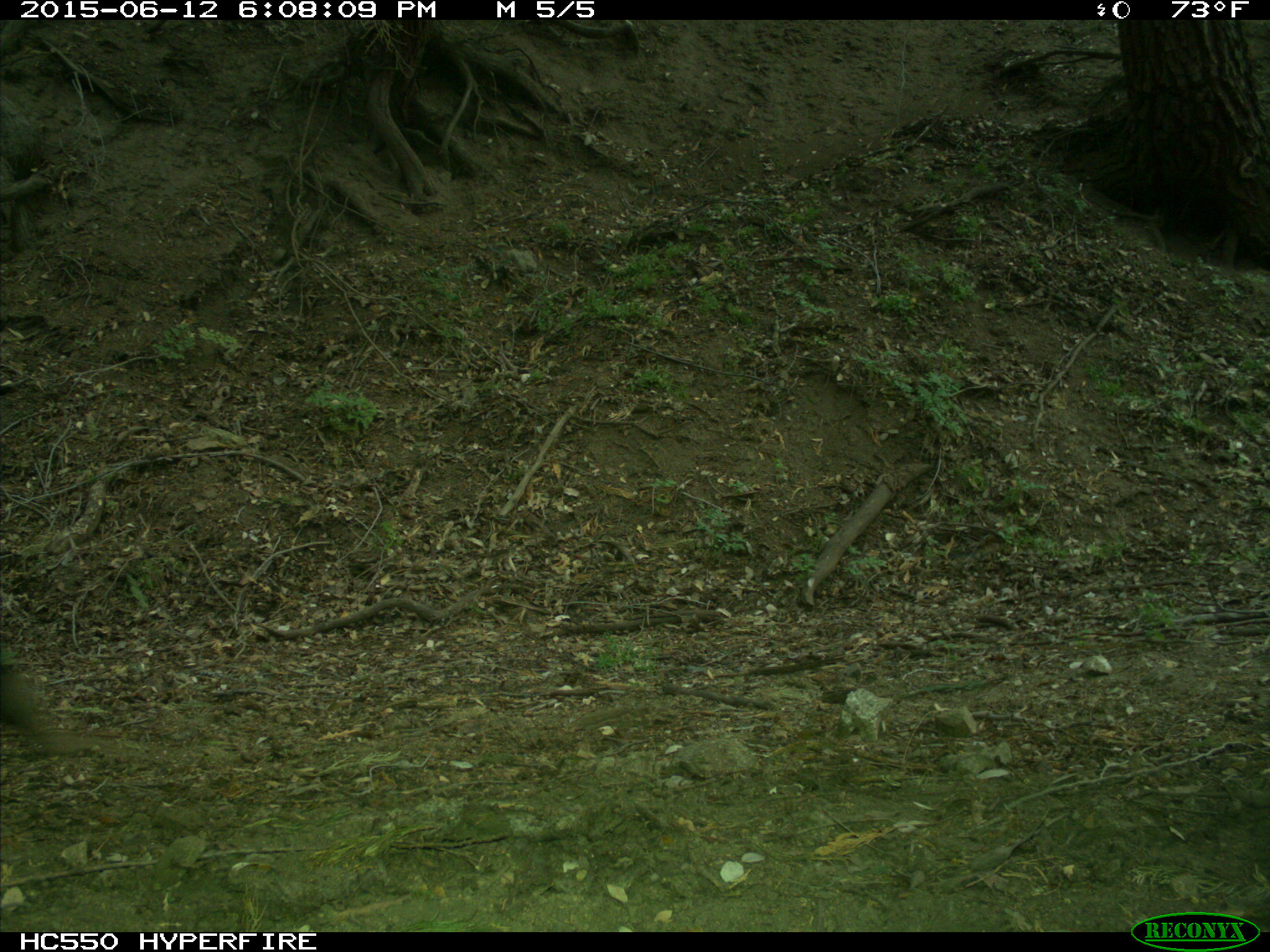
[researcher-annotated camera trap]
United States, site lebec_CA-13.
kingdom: Animalia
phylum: Chordata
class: Mammalia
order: Artiodactyla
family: Bovidae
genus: Bos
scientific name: Bos taurus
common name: domestic cow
Bos taurus (domestic cow).